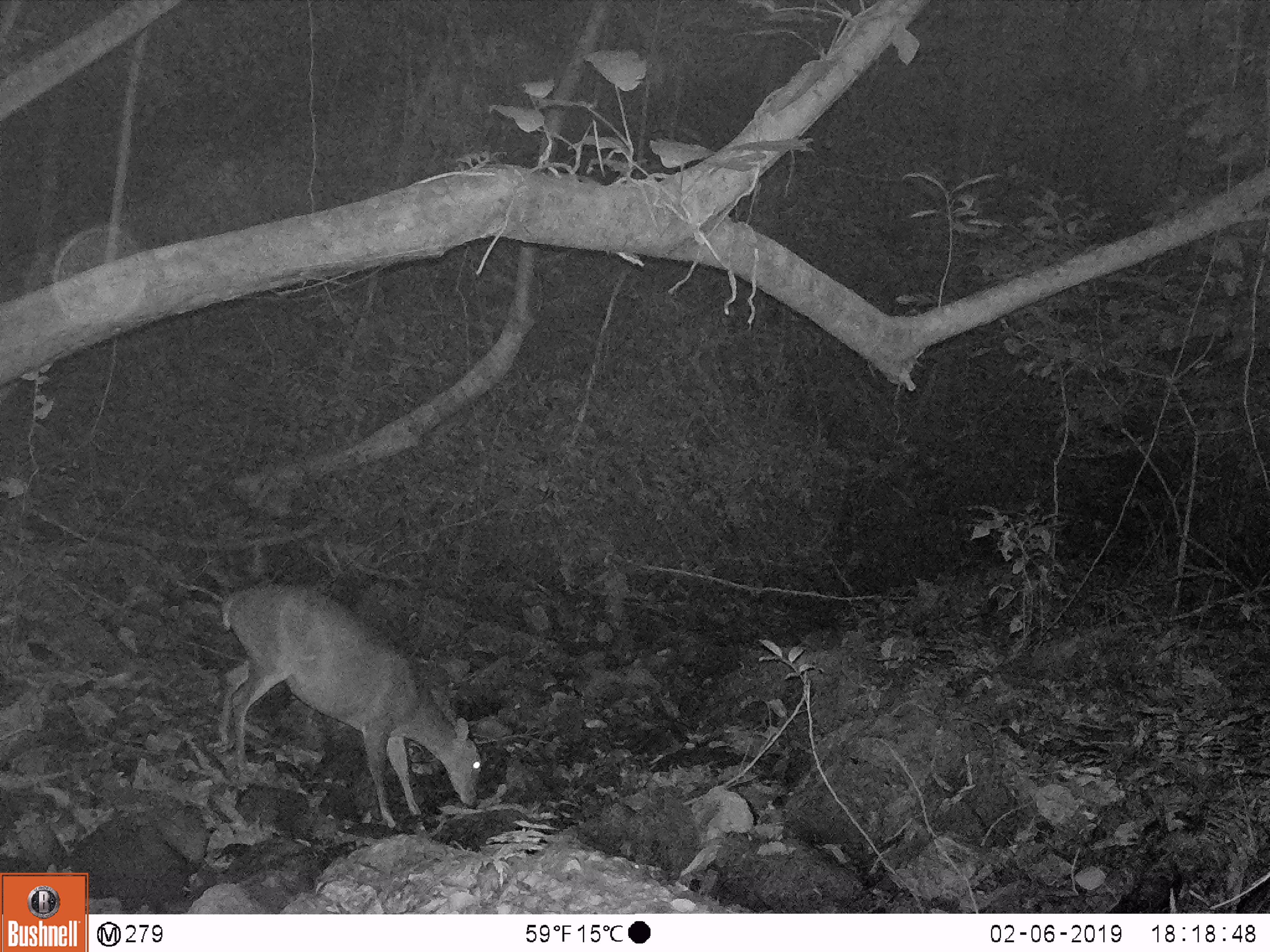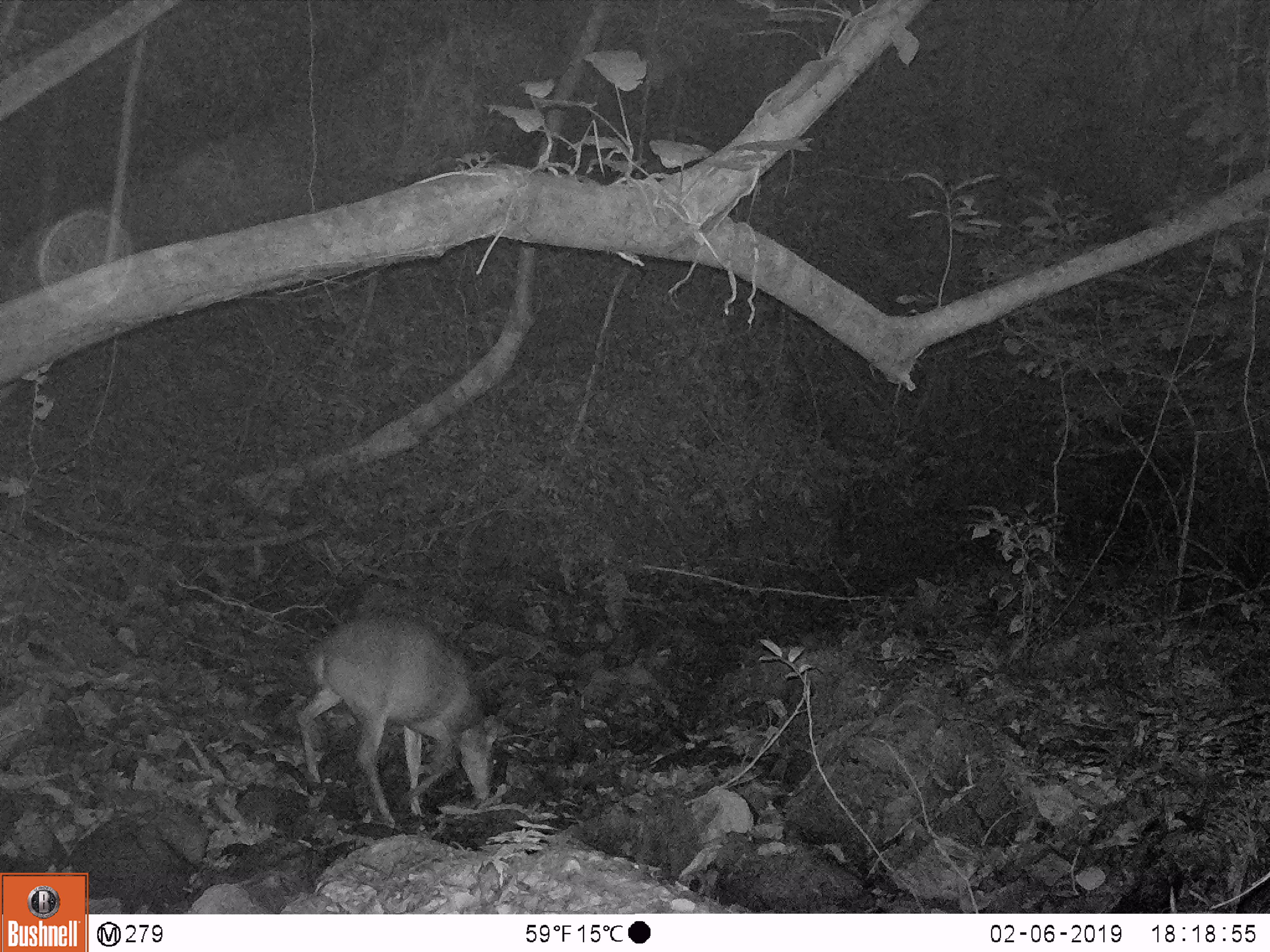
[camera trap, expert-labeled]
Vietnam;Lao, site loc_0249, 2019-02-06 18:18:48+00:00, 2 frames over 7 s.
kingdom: Animalia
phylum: Chordata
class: Mammalia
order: Artiodactyla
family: Cervidae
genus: Muntiacus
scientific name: Muntiacus vuquangensis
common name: large-antlered muntjac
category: large antlered muntjac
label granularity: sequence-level